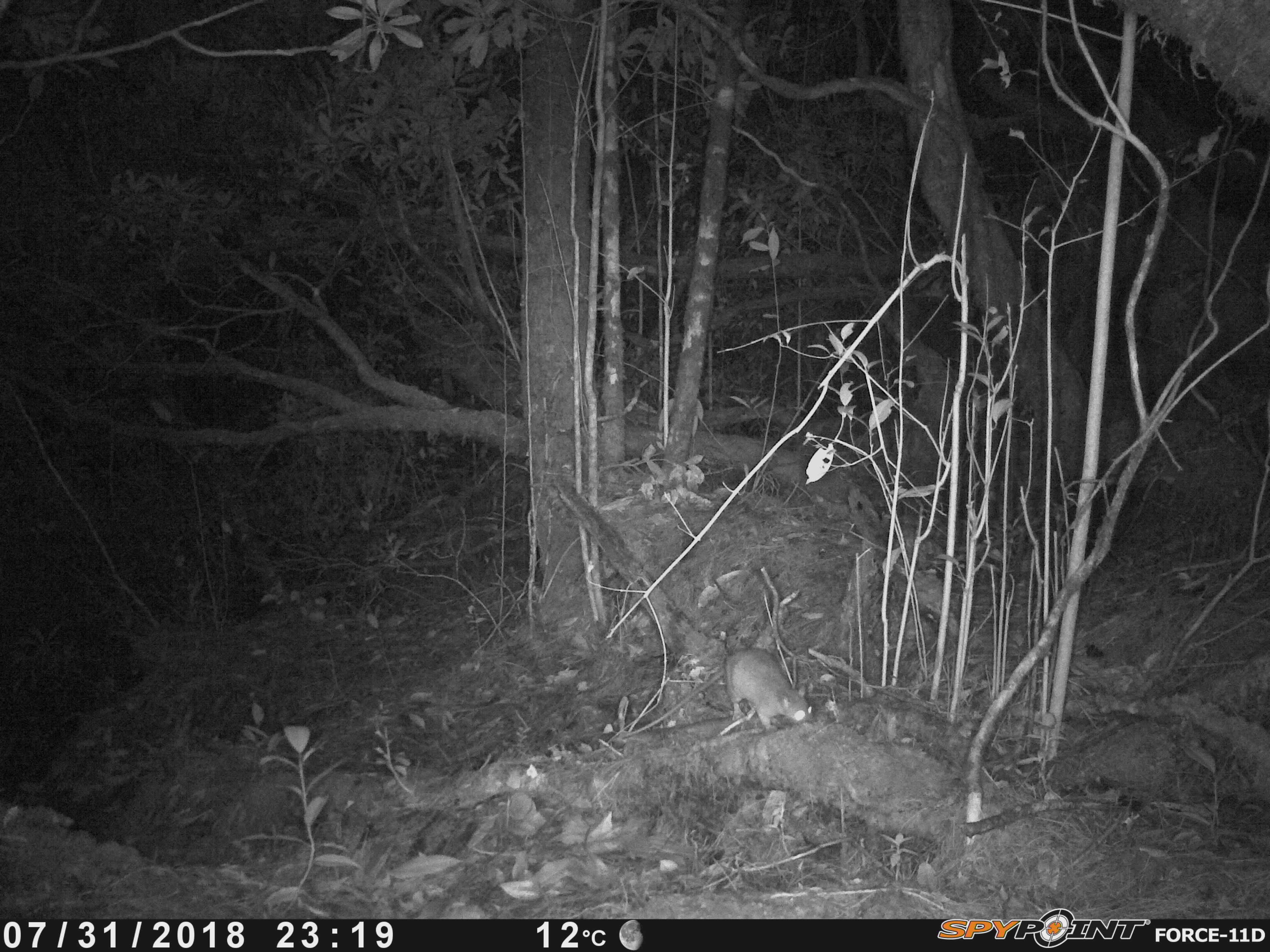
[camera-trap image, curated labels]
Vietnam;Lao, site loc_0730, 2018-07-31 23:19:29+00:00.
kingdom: Animalia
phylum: Chordata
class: Mammalia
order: Rodentia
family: Muridae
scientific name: Muridae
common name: old-world mice and rats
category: unidentified murid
Unidentified murid (old-world mice and rats) (Muridae). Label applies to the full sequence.